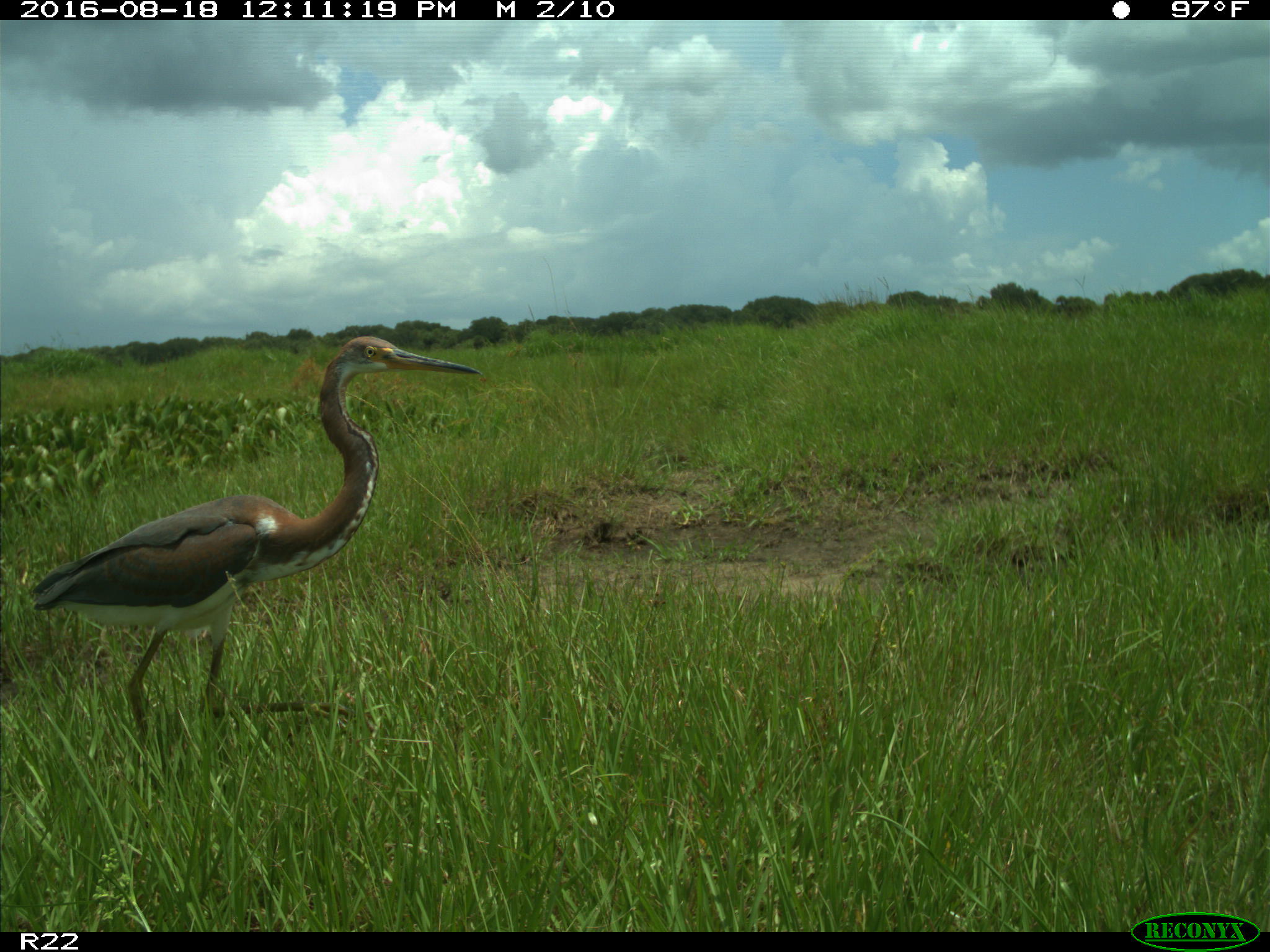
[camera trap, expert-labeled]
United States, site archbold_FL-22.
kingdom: Animalia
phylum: Chordata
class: Aves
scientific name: Aves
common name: birds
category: unidentified bird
Unidentified bird (birds) (Aves).